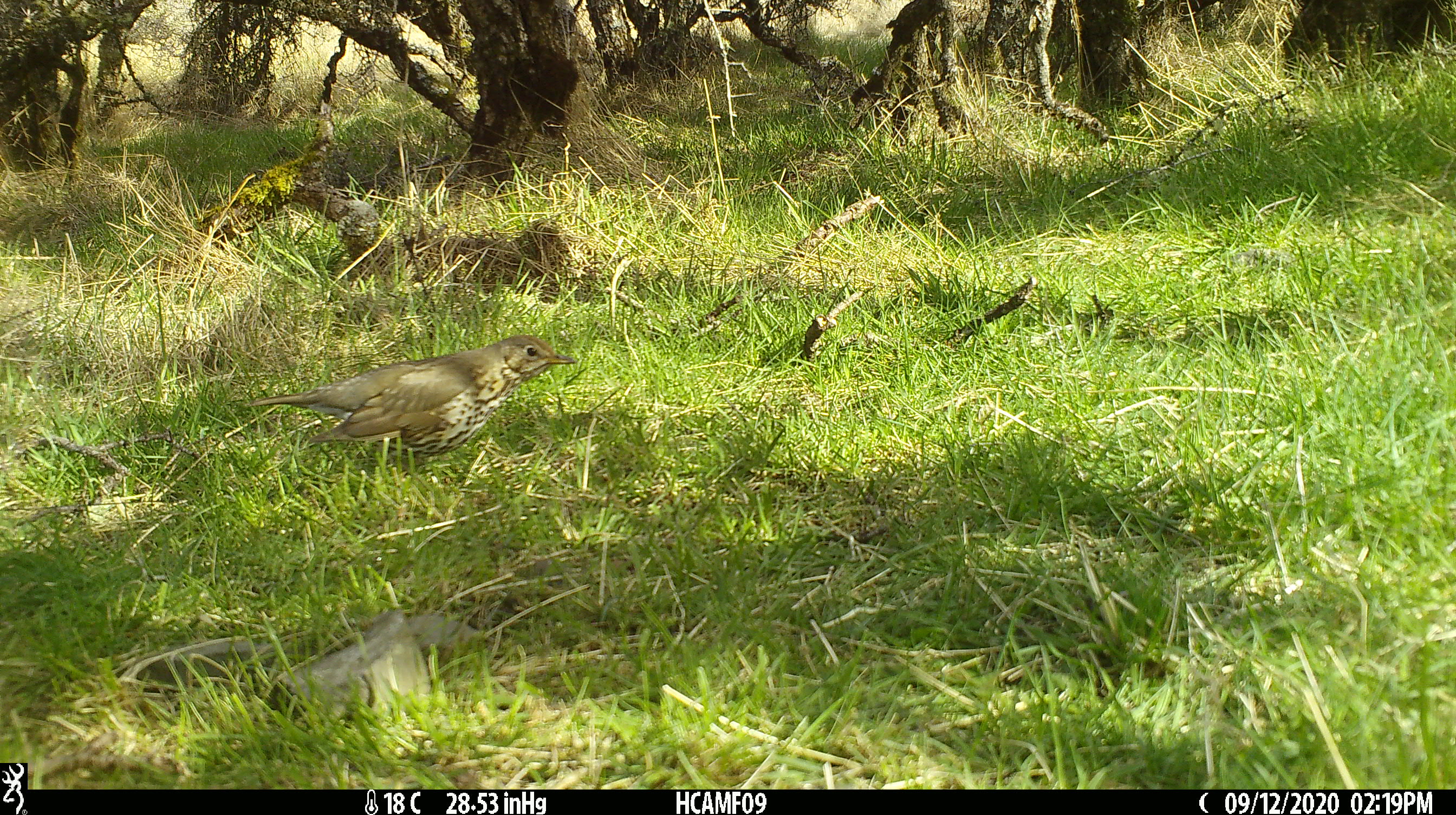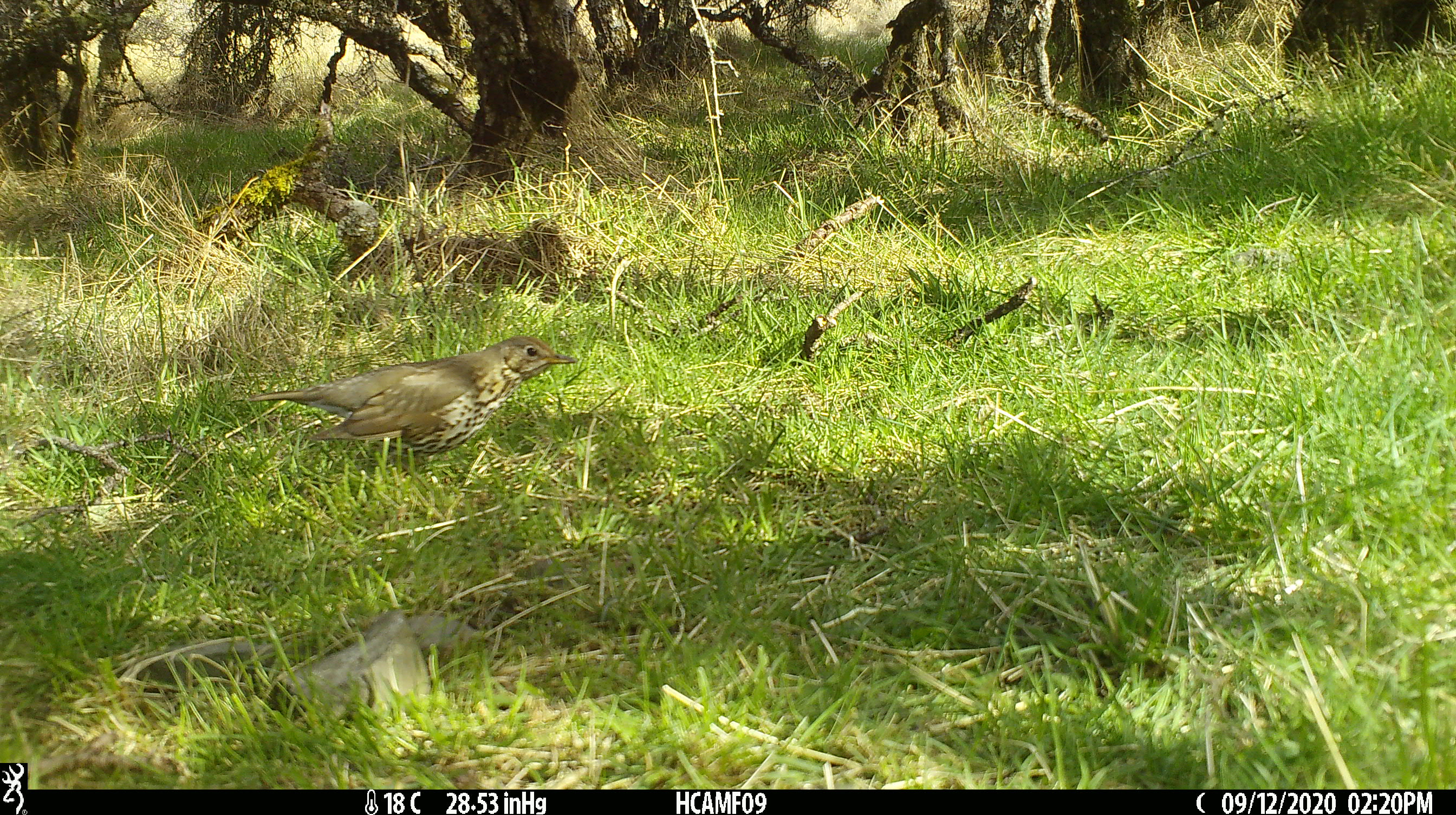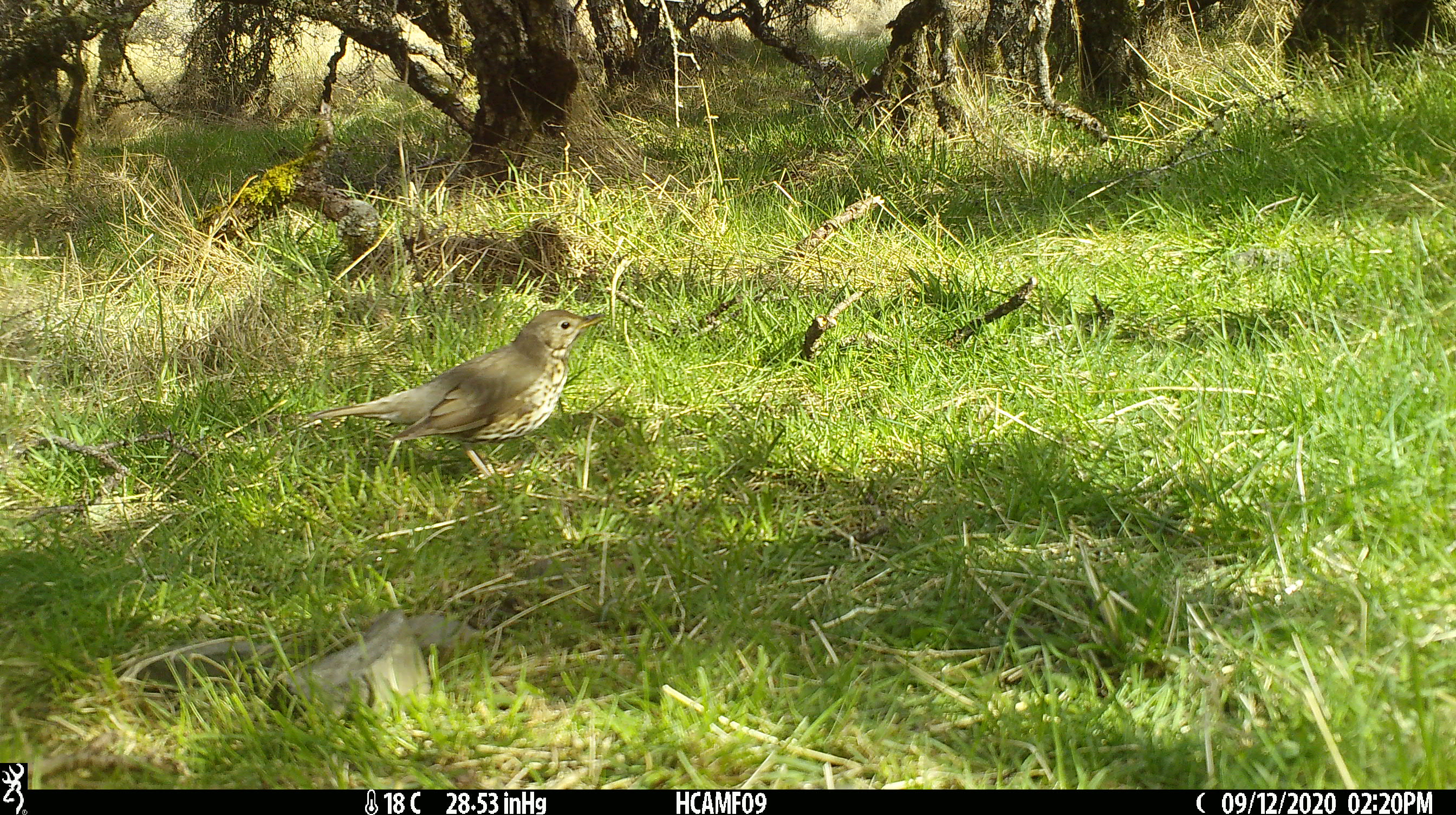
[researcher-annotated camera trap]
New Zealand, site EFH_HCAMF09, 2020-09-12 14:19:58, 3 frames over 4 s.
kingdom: Animalia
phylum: Chordata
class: Aves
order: Passeriformes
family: Turdidae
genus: Turdus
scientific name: Turdus philomelos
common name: song thrush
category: thrush